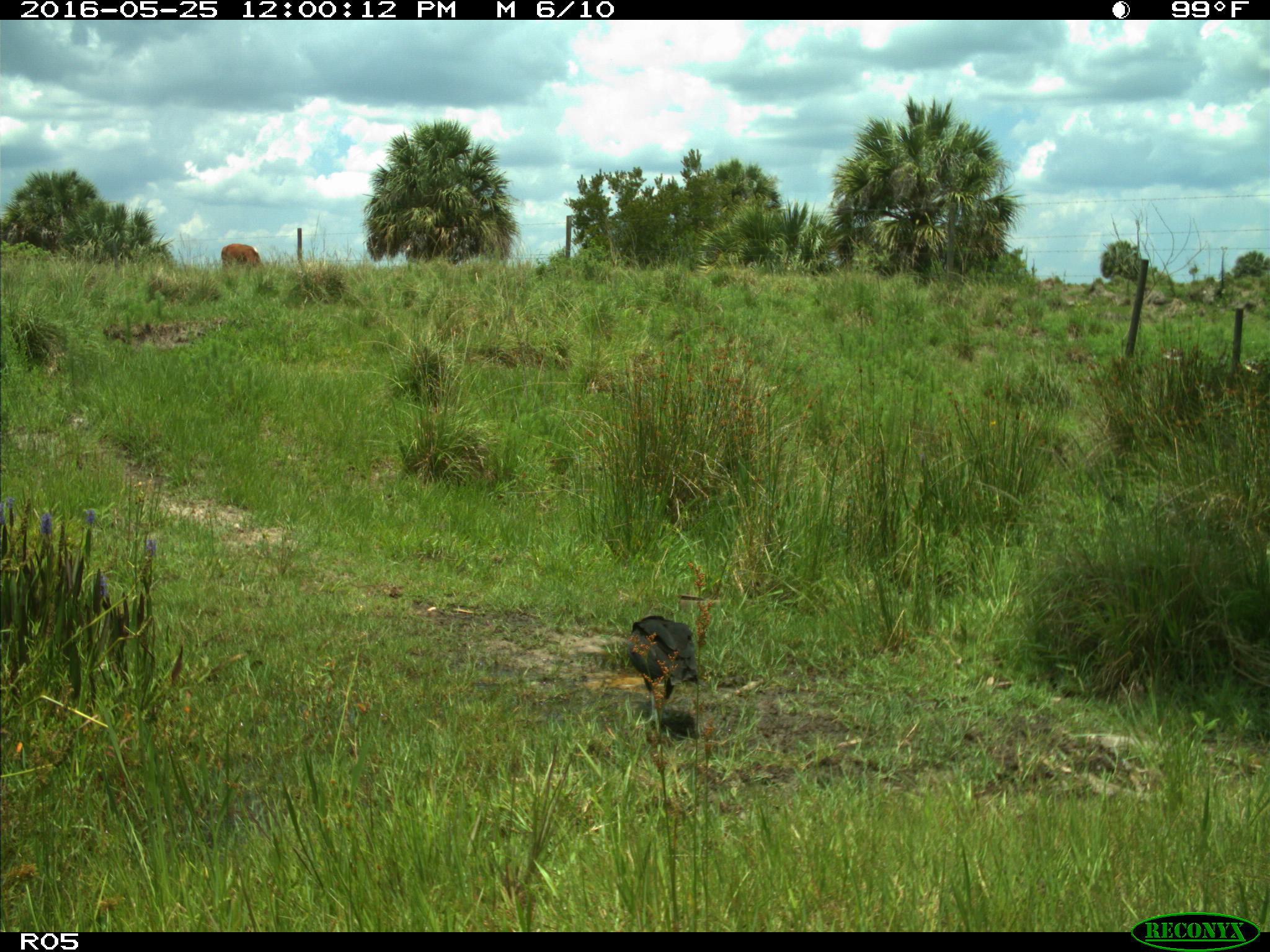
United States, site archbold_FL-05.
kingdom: Animalia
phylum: Chordata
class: Aves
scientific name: Aves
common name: birds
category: unidentified bird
Unidentified bird (birds) (Aves).